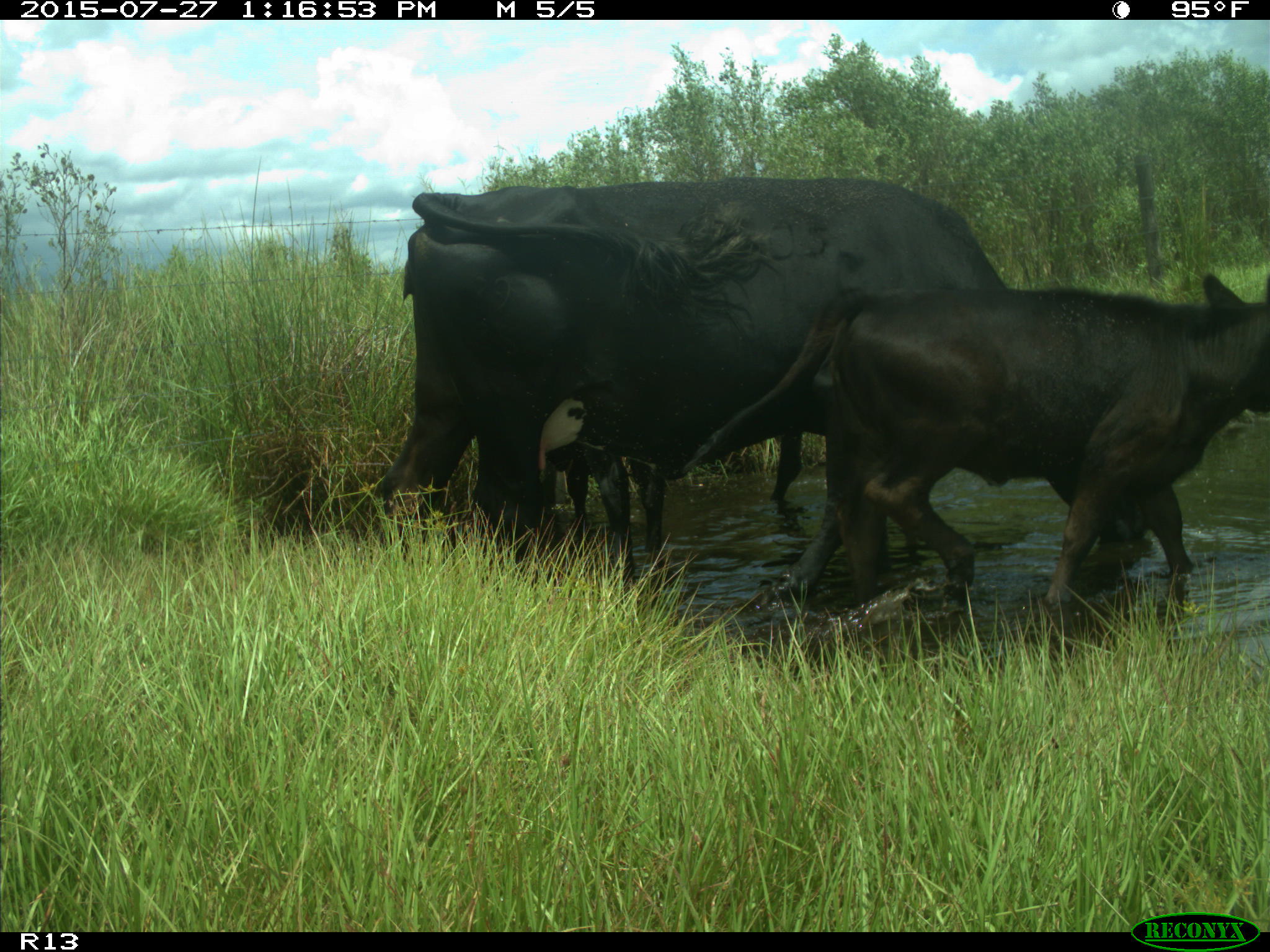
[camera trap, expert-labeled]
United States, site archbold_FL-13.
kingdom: Animalia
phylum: Chordata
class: Mammalia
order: Artiodactyla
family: Bovidae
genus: Bos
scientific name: Bos taurus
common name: domestic cow